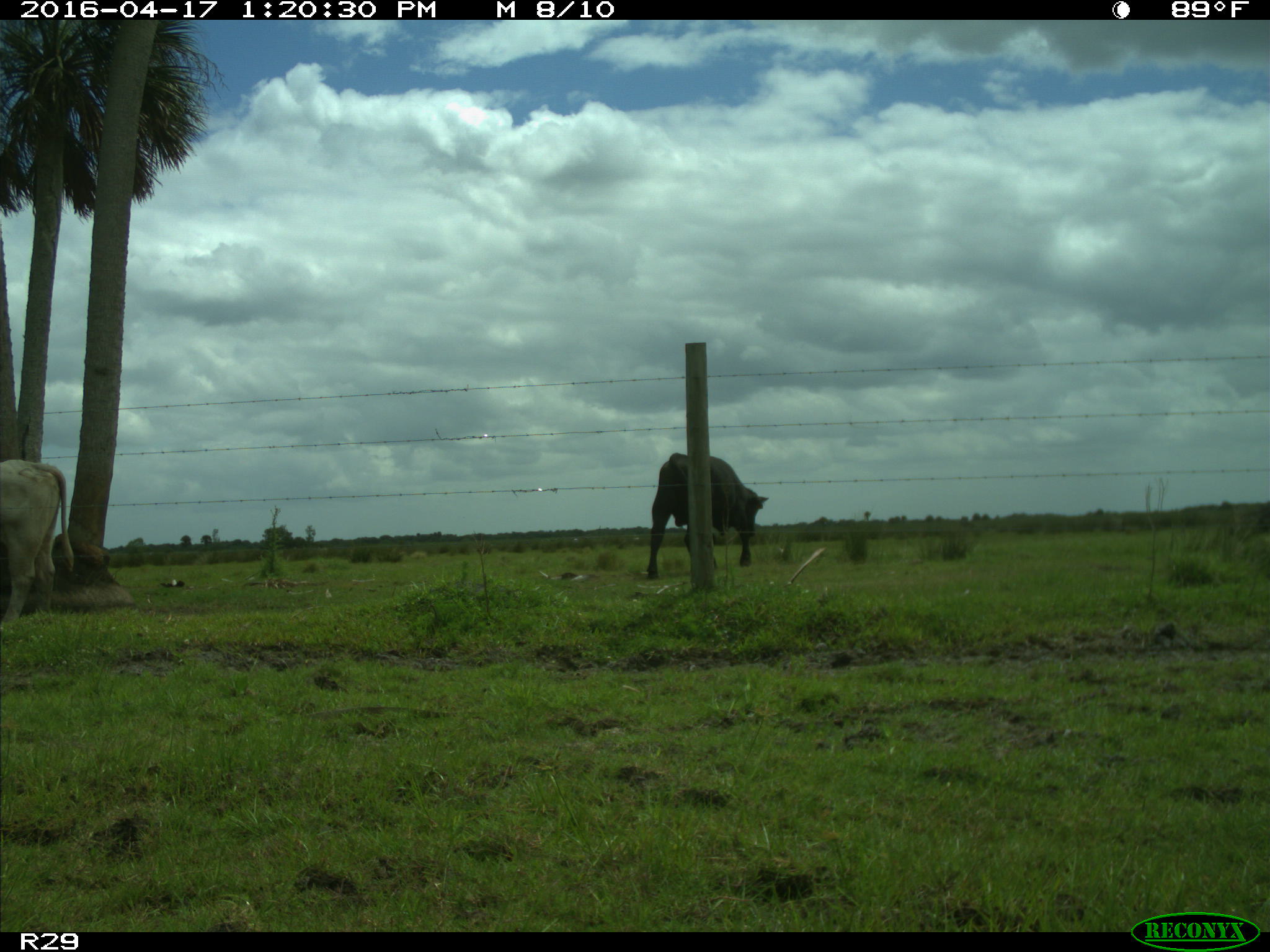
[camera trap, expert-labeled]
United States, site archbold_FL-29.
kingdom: Animalia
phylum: Chordata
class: Mammalia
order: Artiodactyla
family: Bovidae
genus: Bos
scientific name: Bos taurus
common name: domestic cow